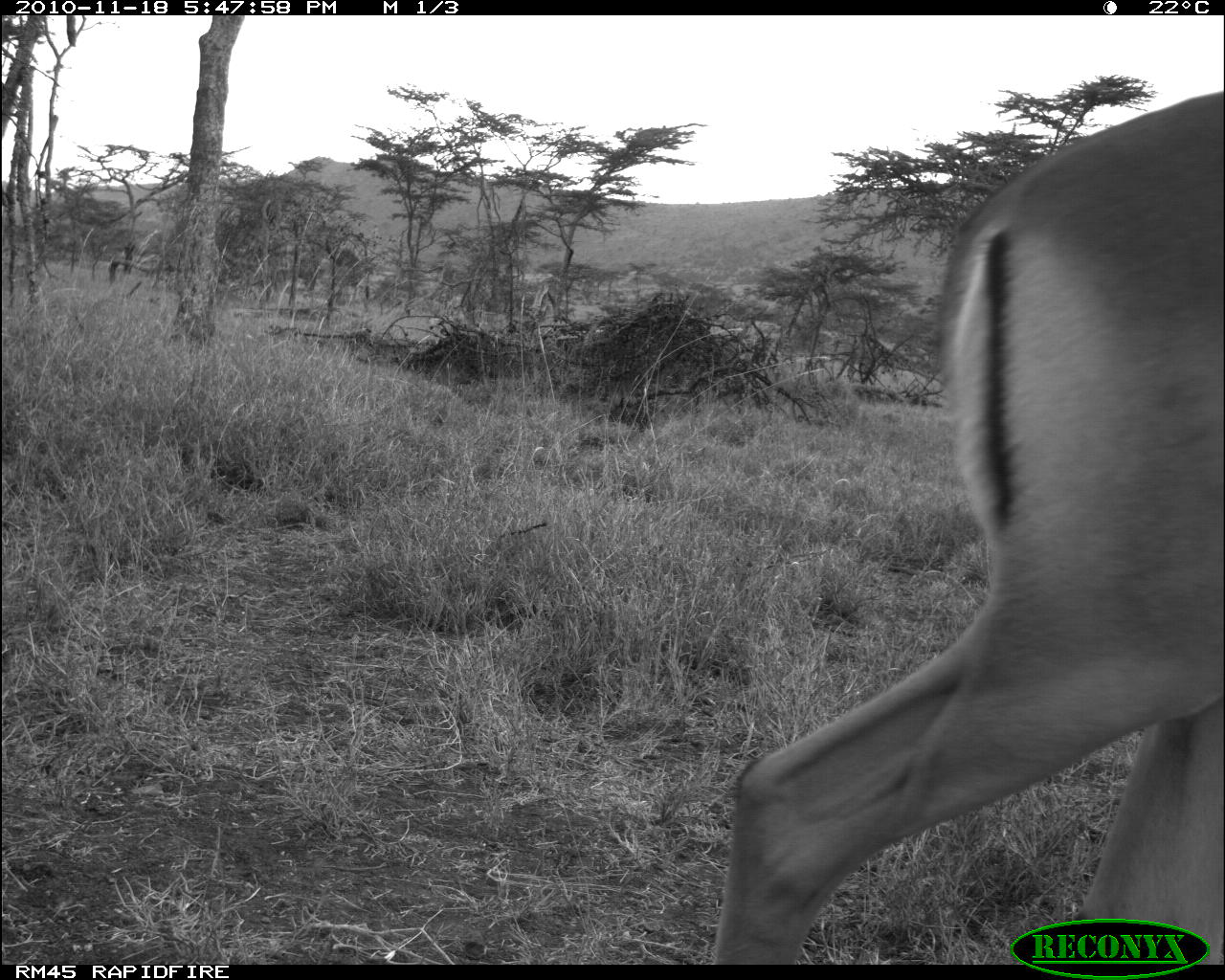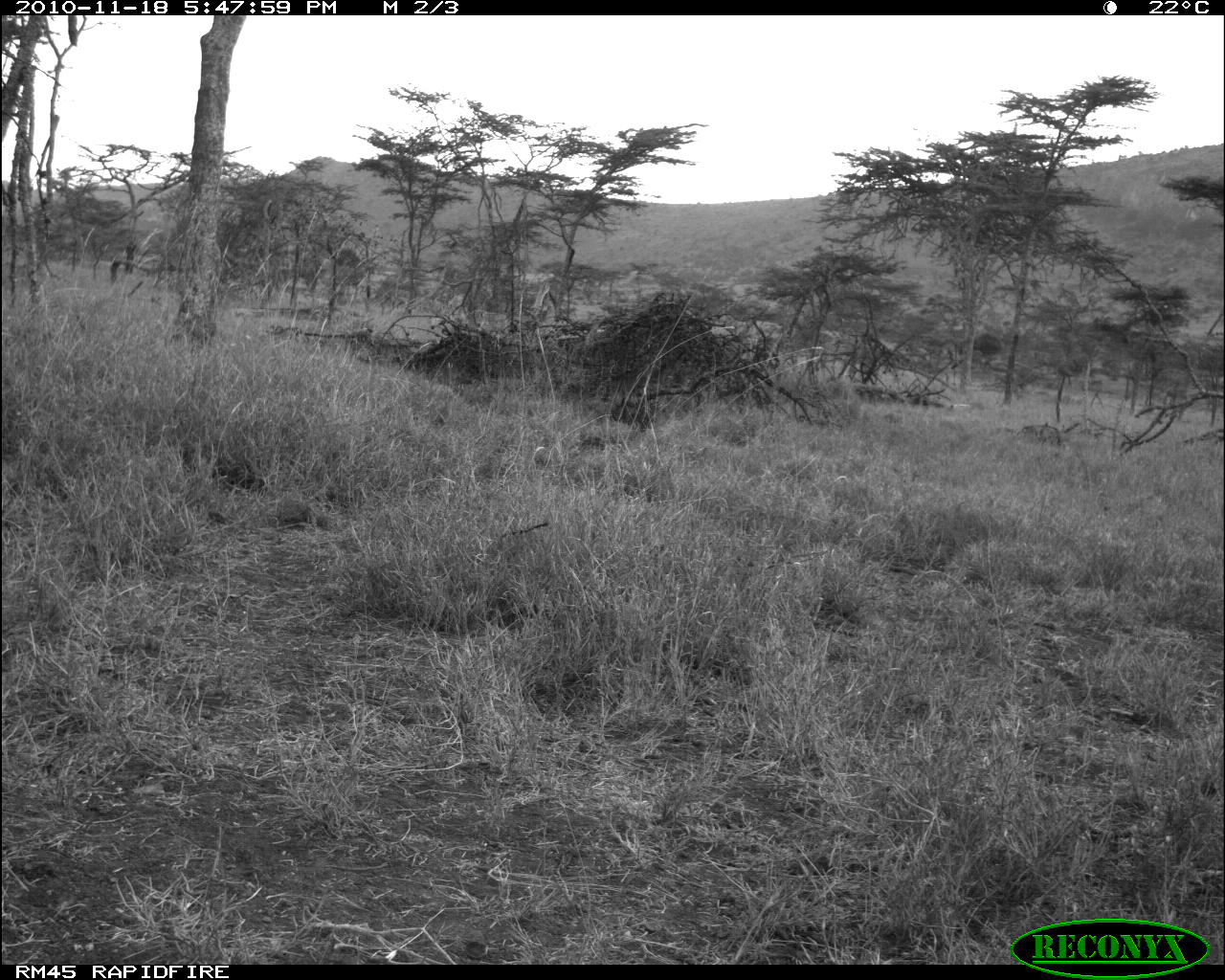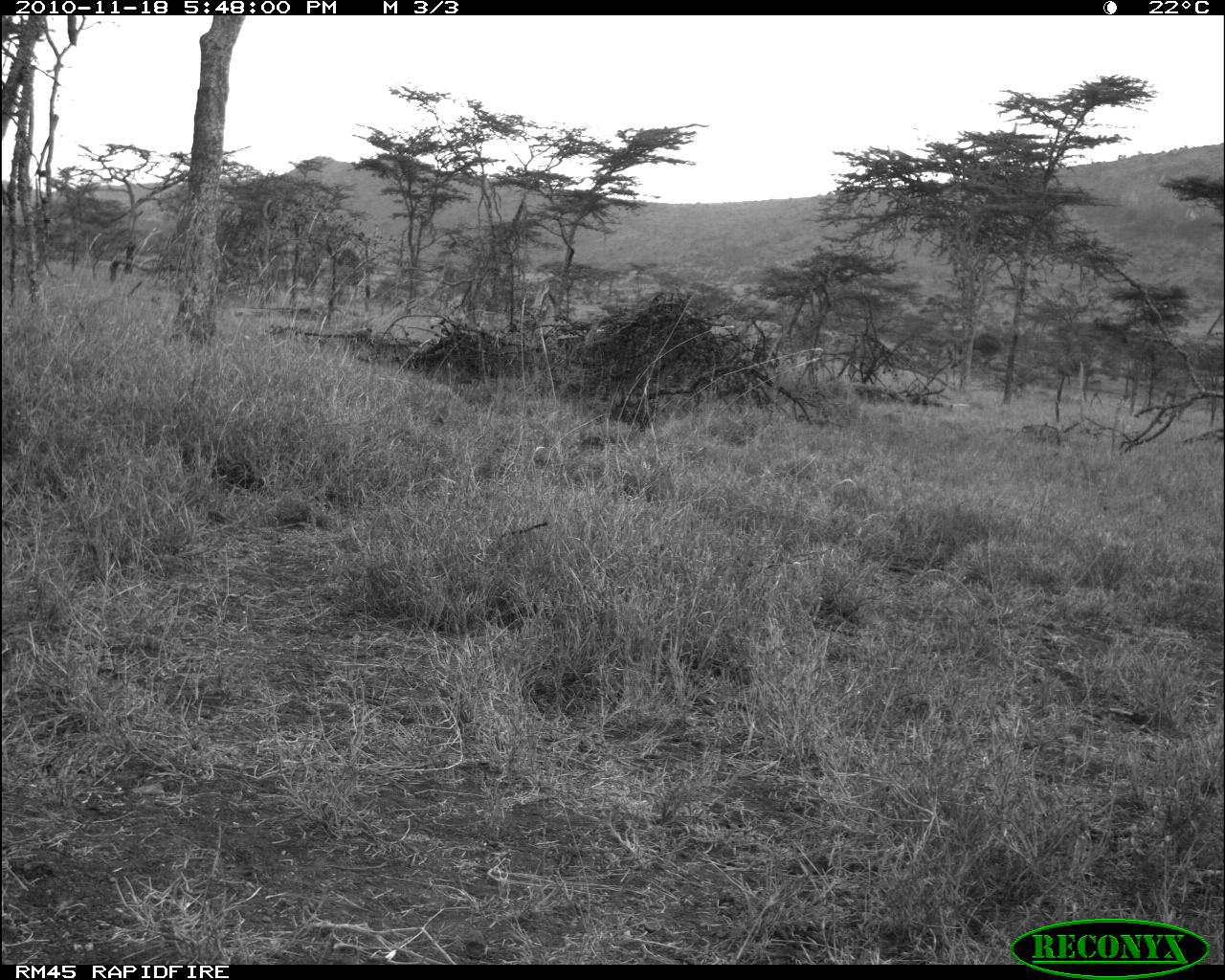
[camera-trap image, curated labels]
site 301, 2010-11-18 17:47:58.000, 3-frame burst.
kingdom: Animalia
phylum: Chordata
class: Mammalia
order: Artiodactyla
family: Bovidae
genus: Aepyceros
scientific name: Aepyceros melampus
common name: impala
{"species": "Aepyceros melampus (impala)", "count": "1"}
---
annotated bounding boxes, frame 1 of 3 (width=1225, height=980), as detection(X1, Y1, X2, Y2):
aepyceros melampus: detection(712, 90, 1225, 957)